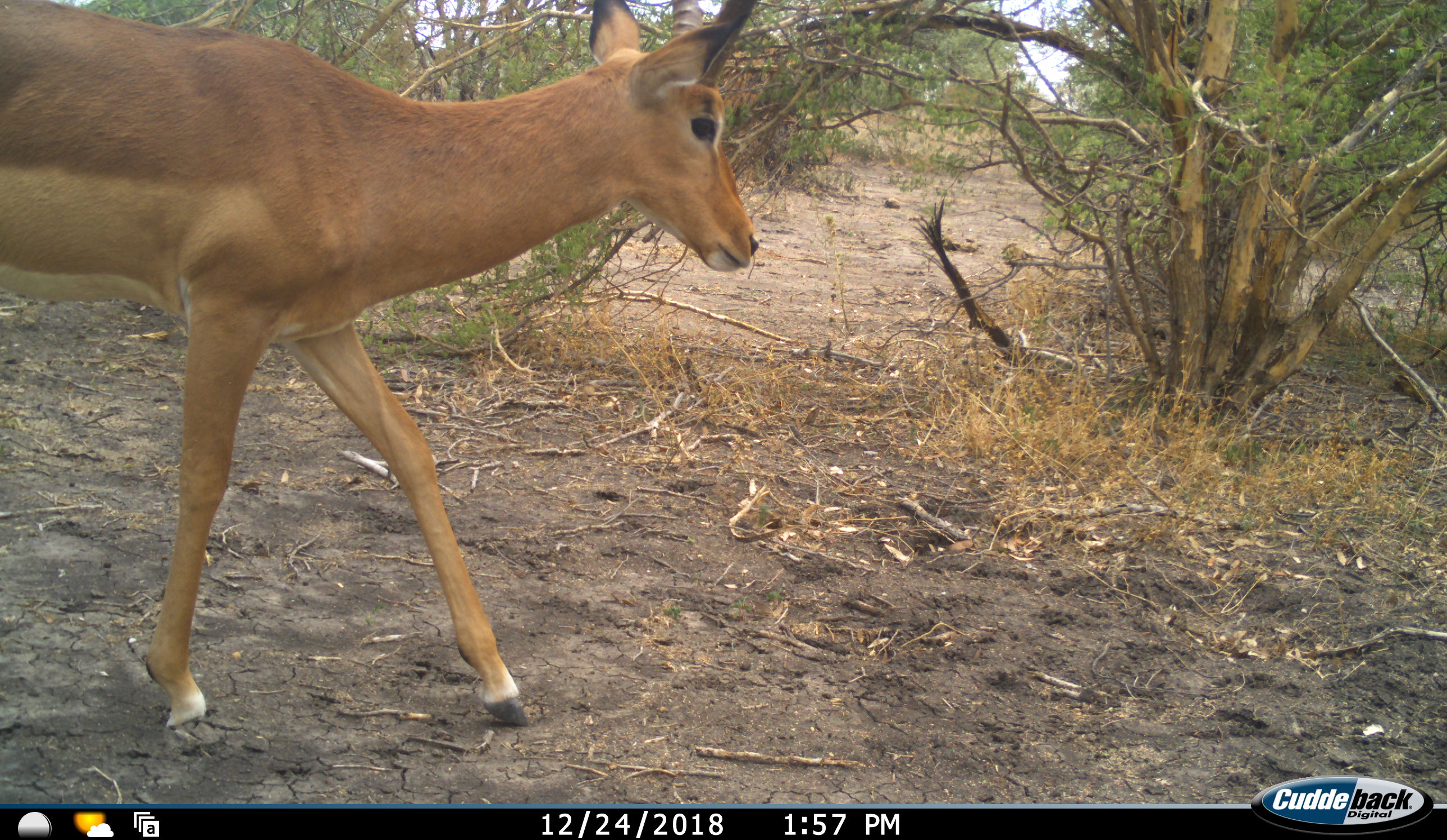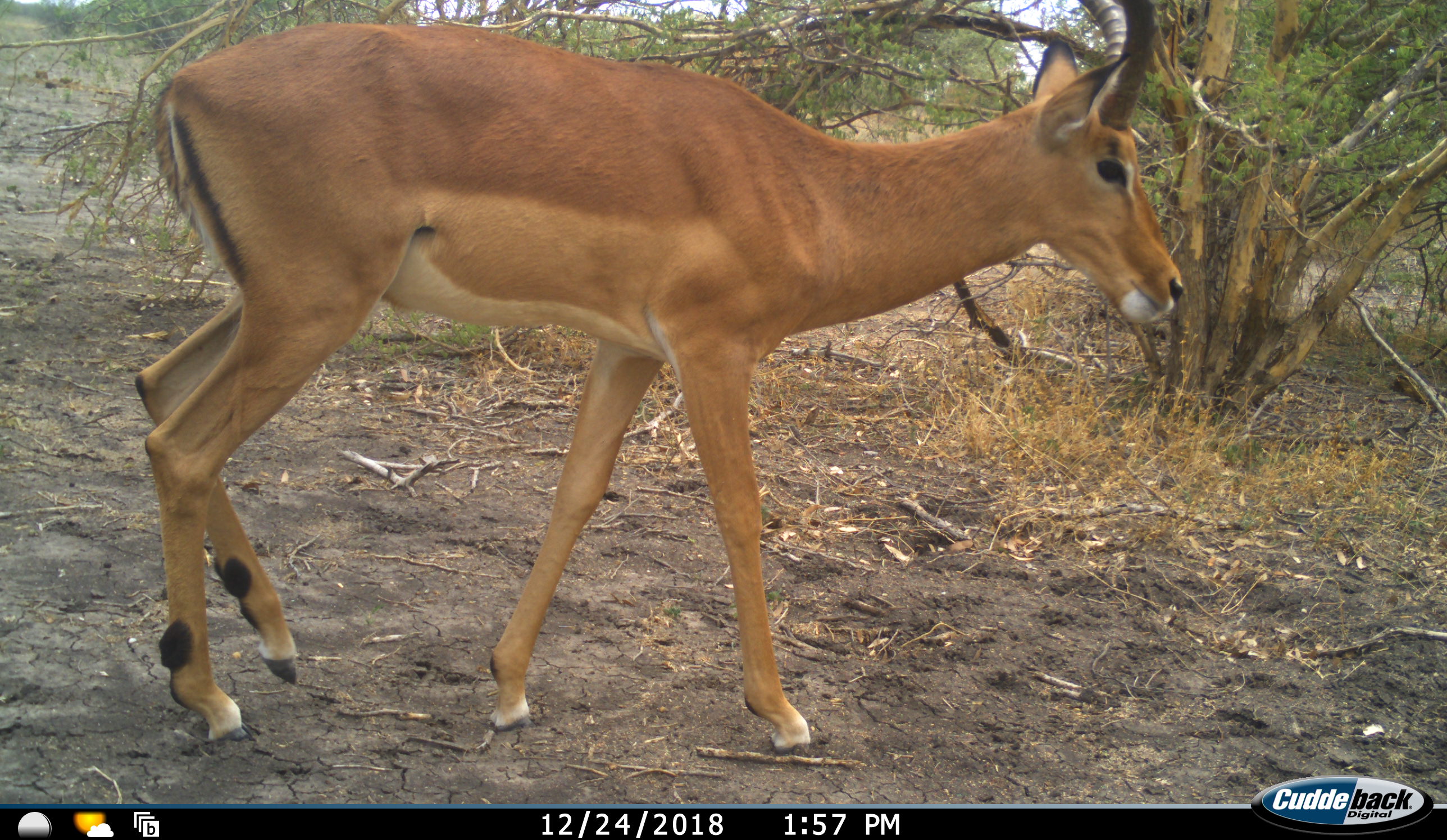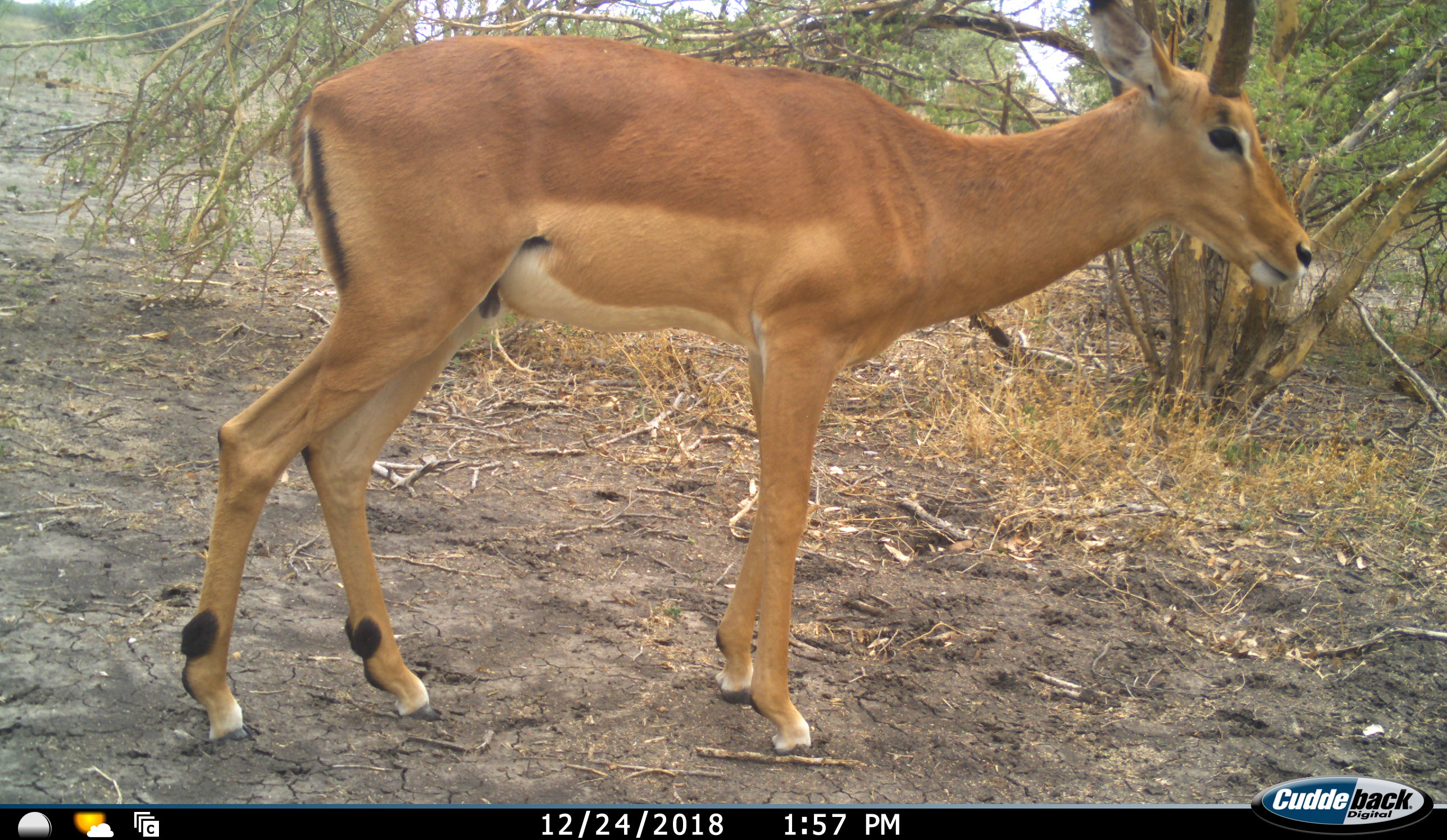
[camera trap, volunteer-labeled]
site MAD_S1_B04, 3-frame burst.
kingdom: Animalia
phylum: Chordata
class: Mammalia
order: Artiodactyla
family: Bovidae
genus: Aepyceros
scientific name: Aepyceros melampus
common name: impala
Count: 1.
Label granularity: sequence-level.